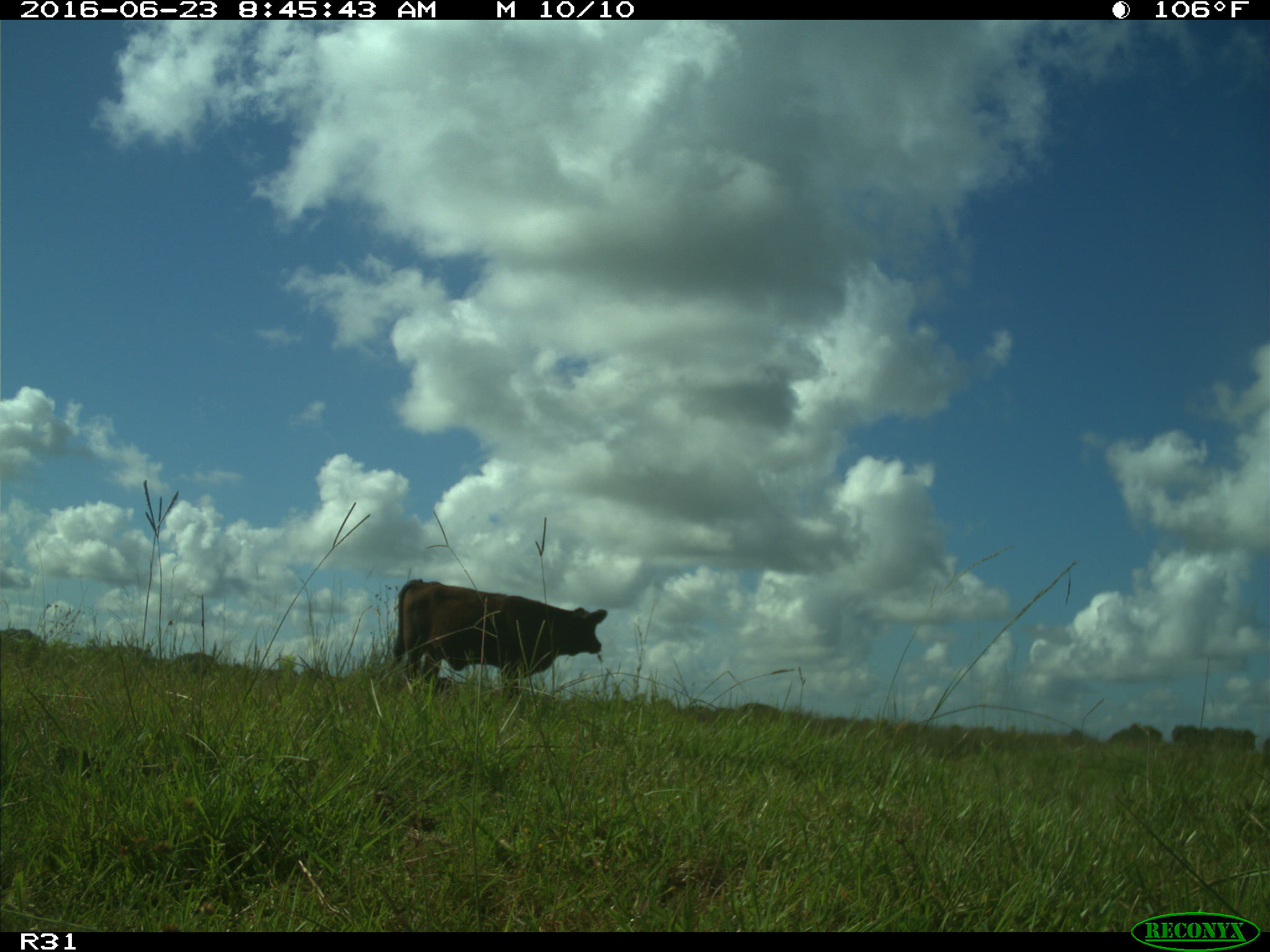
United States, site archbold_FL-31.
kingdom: Animalia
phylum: Chordata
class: Mammalia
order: Artiodactyla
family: Bovidae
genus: Bos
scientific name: Bos taurus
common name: domestic cow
Bos taurus (domestic cow).